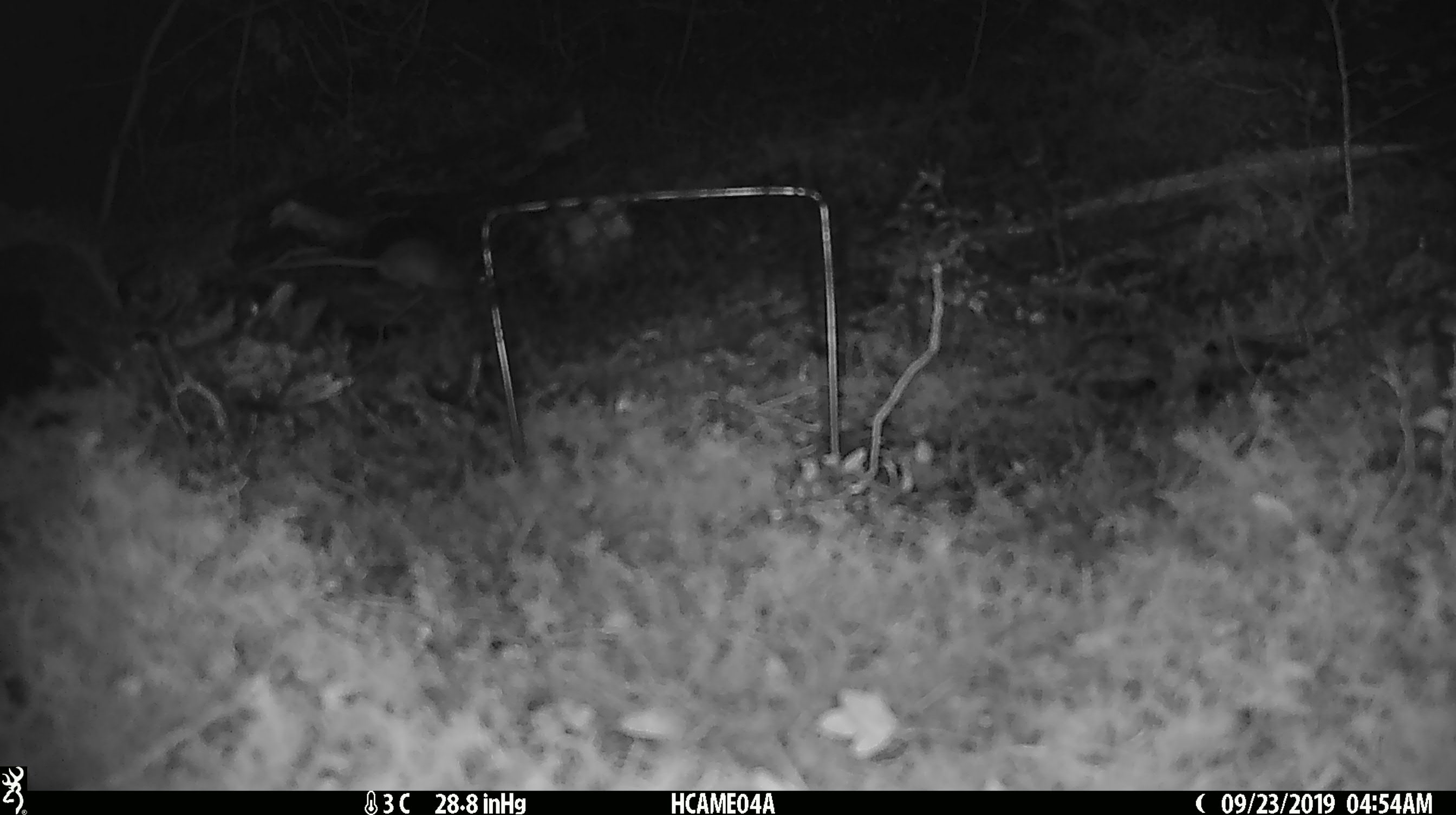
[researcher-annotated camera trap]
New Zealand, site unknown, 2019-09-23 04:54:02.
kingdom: Animalia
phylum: Chordata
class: Mammalia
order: Rodentia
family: Muridae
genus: Mus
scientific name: Mus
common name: mouse